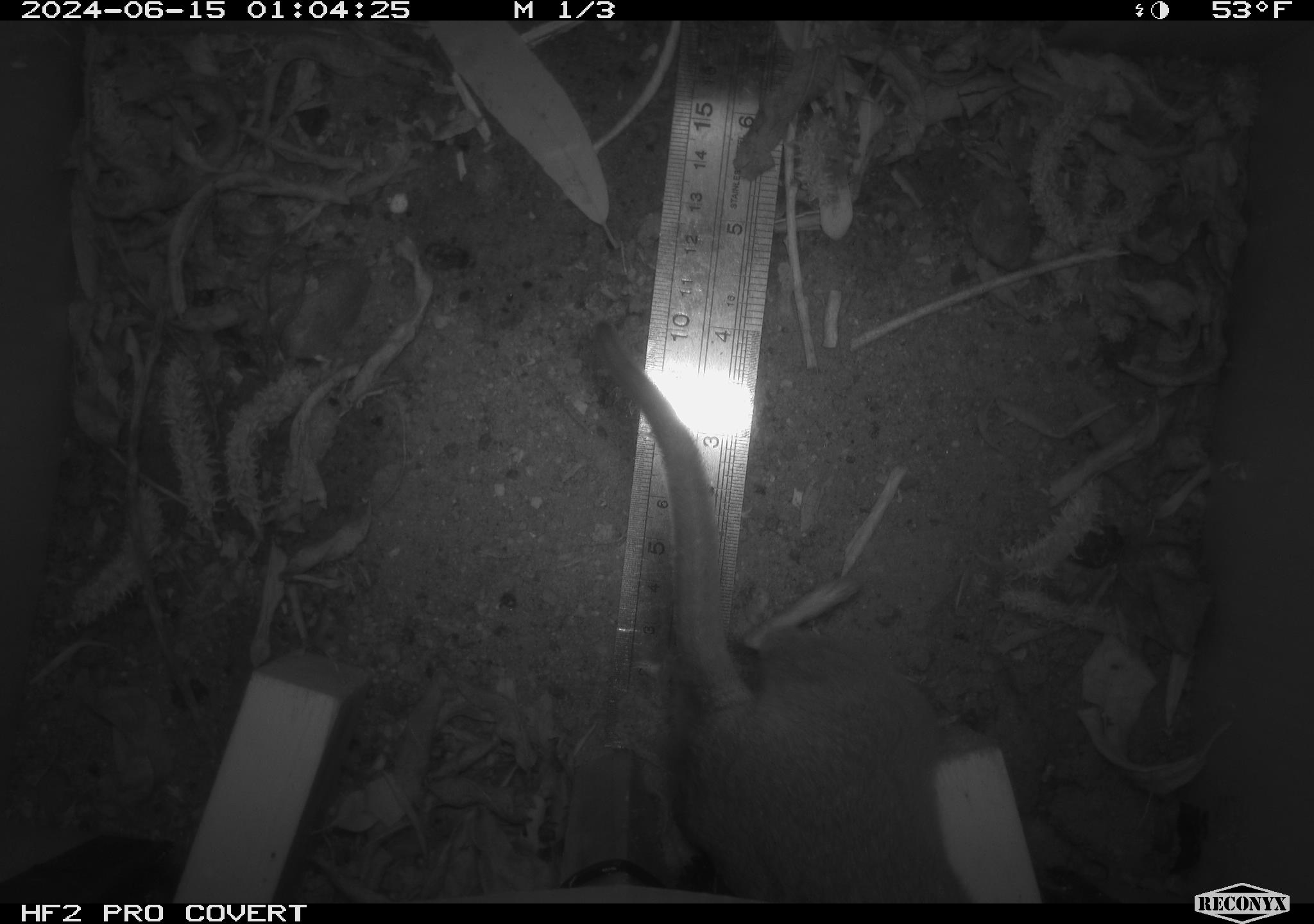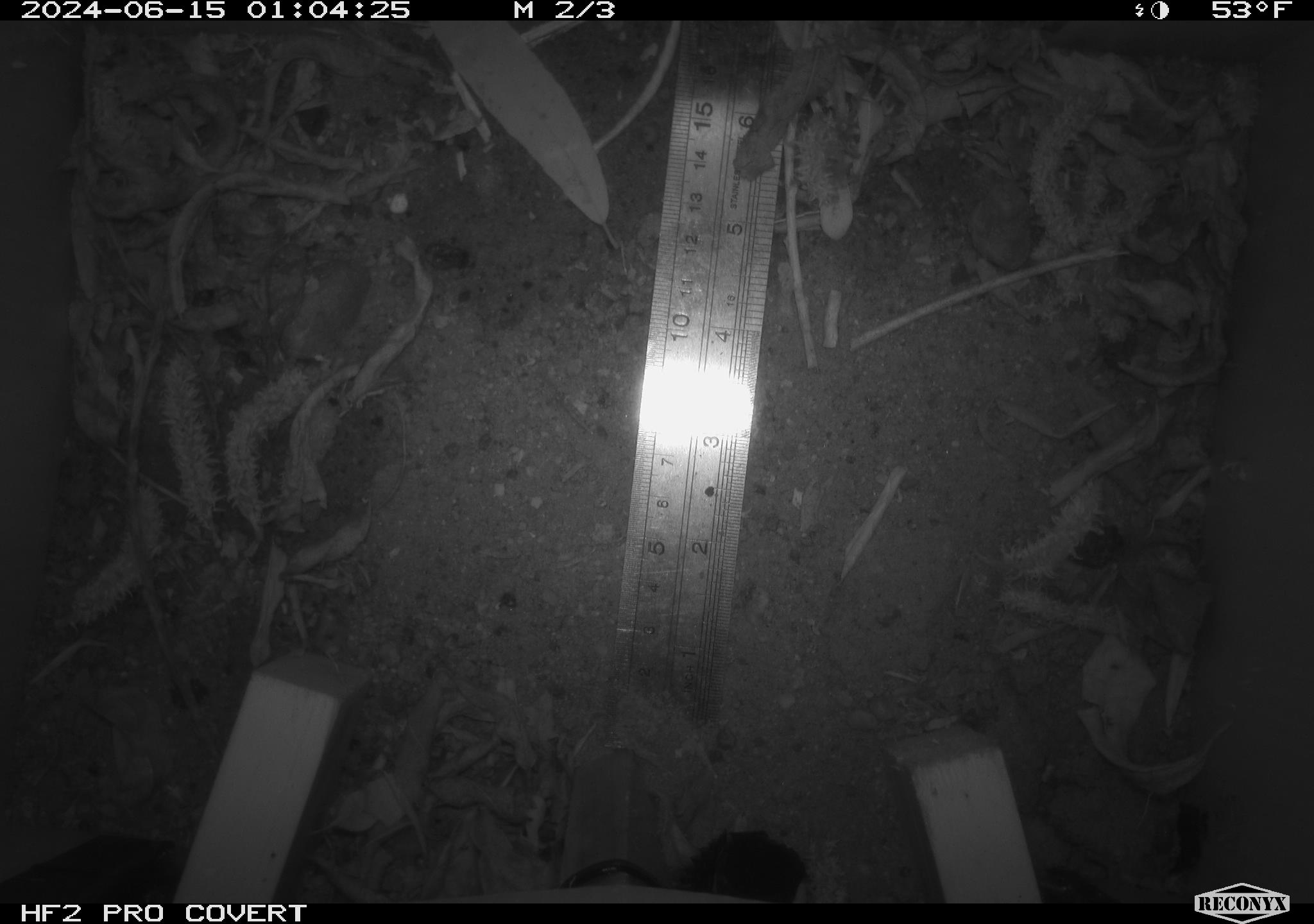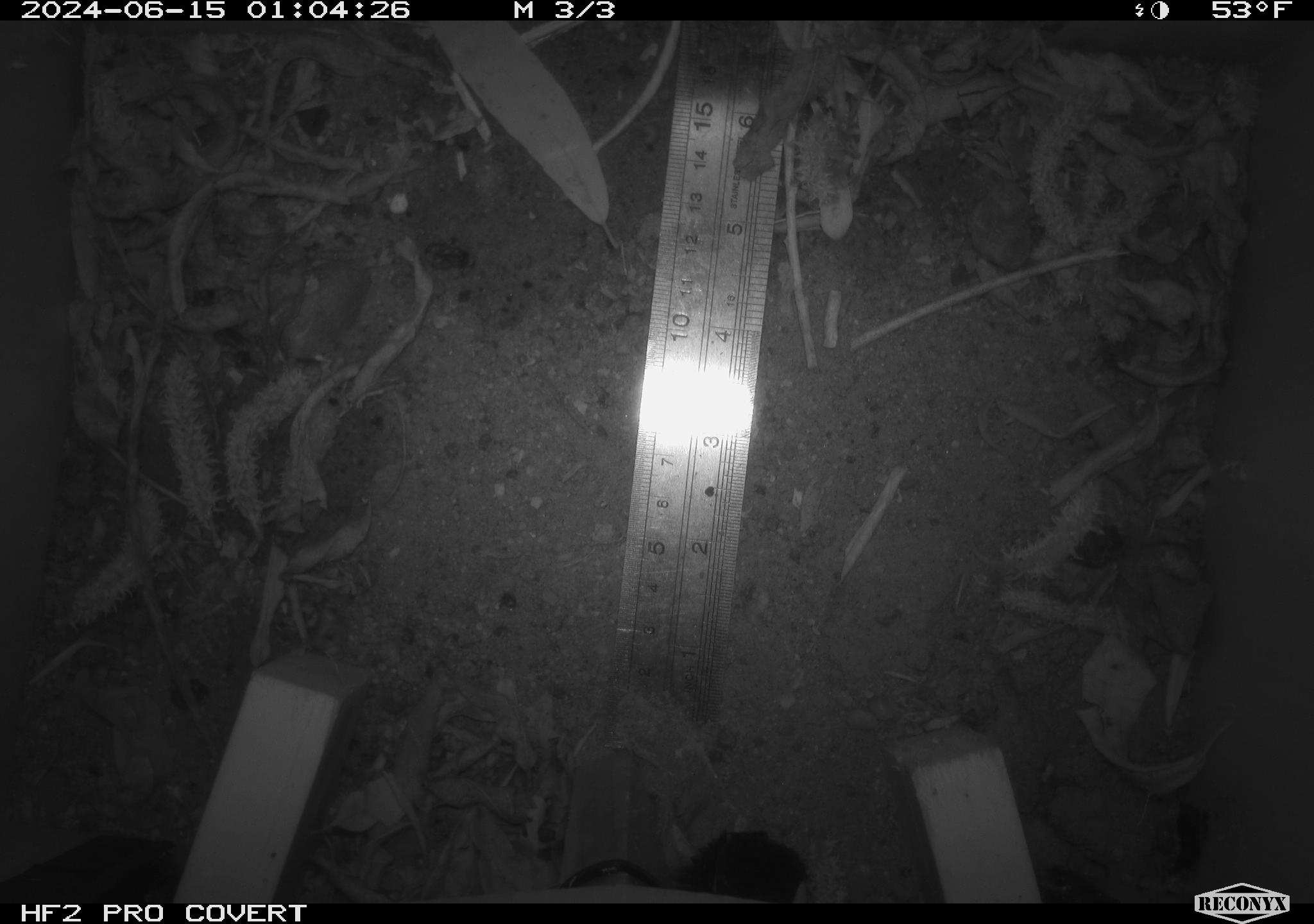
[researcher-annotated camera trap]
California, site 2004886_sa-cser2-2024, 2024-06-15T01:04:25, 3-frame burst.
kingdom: Animalia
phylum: Chordata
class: Mammalia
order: Rodentia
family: Muridae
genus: Rattus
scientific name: Rattus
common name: rat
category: rattus species